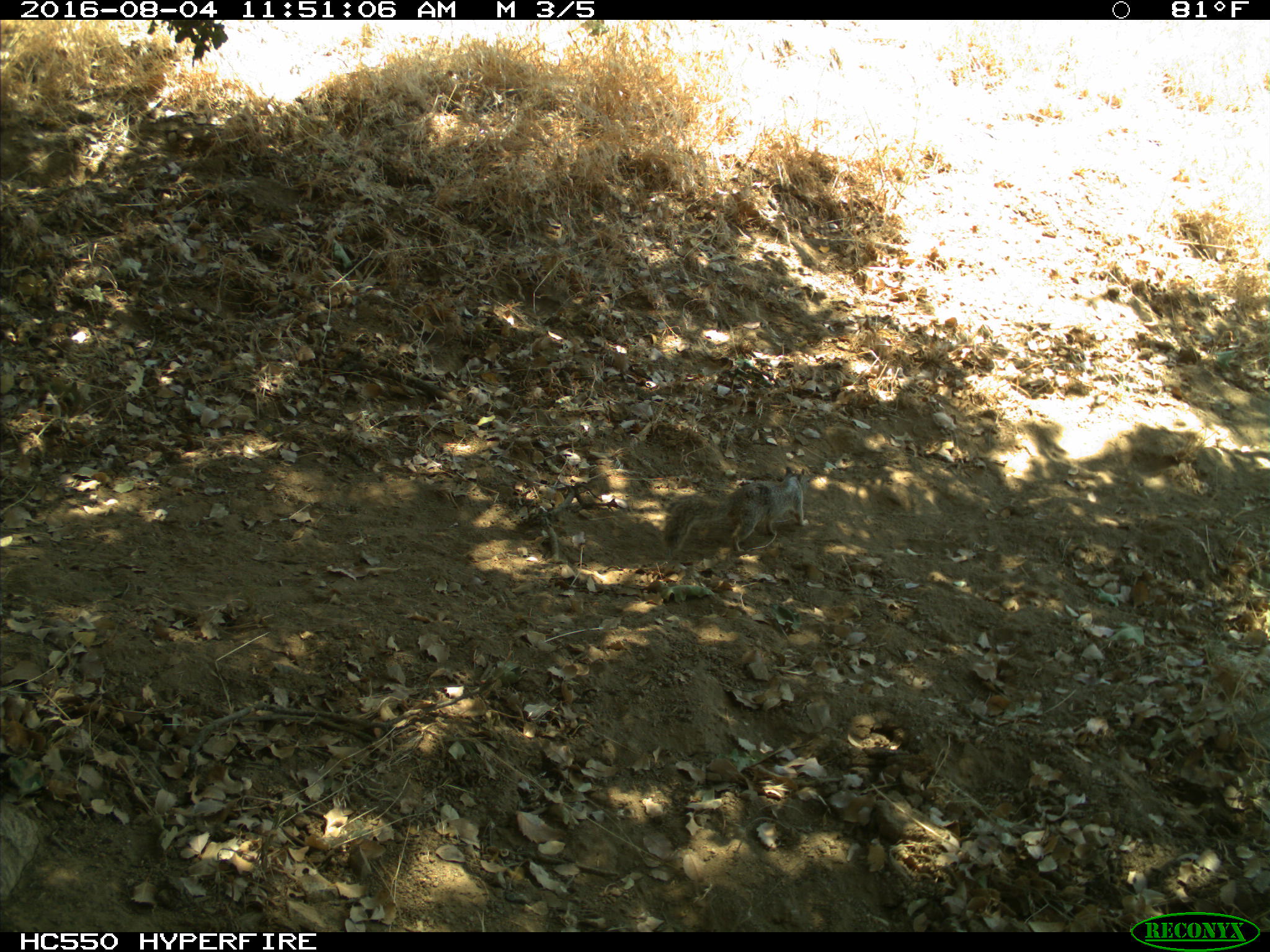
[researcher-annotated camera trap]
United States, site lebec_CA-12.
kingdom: Animalia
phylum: Chordata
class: Mammalia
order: Rodentia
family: Sciuridae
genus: Otospermophilus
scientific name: Otospermophilus beecheyi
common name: california ground squirrel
Otospermophilus beecheyi (california ground squirrel).